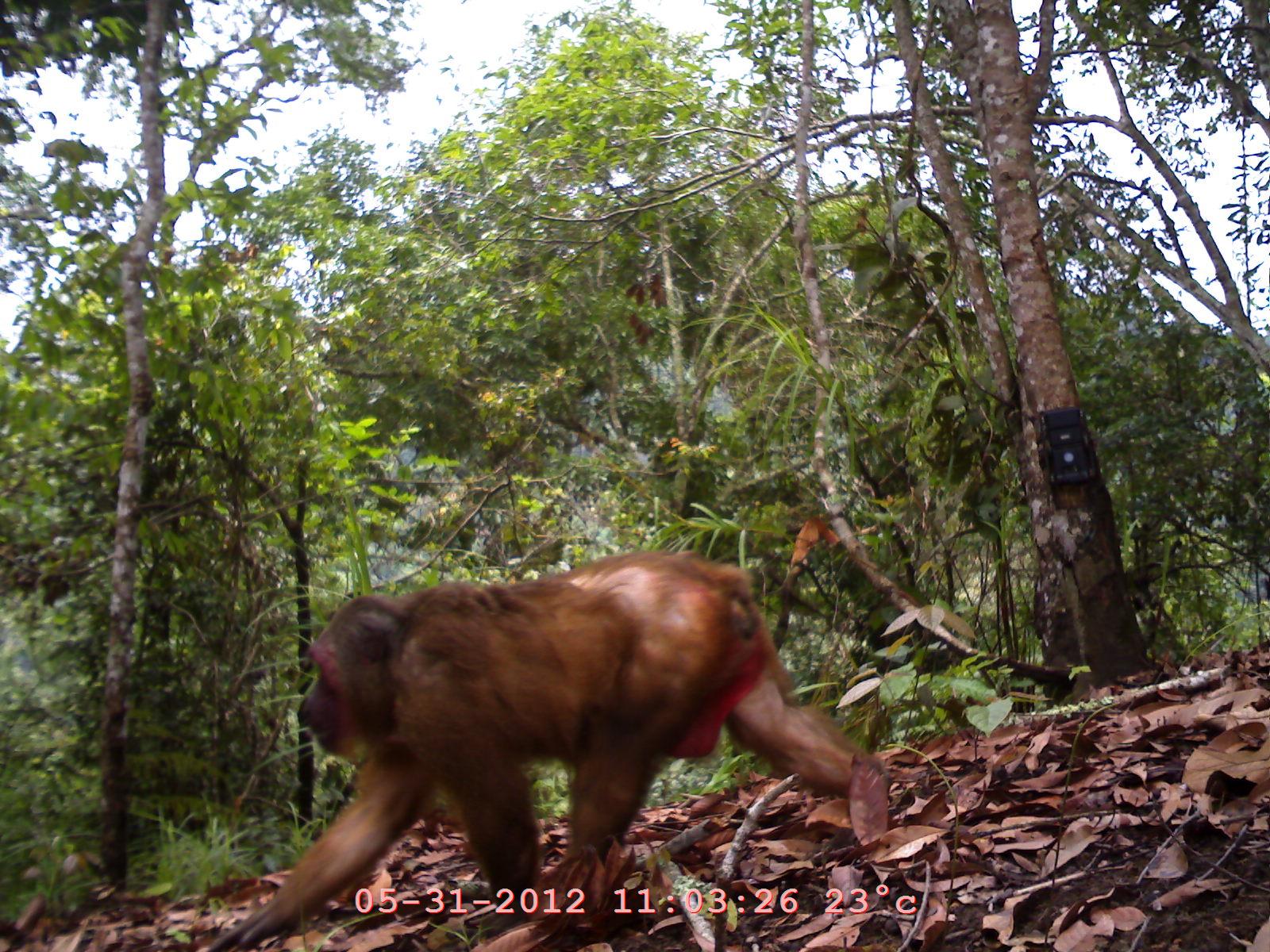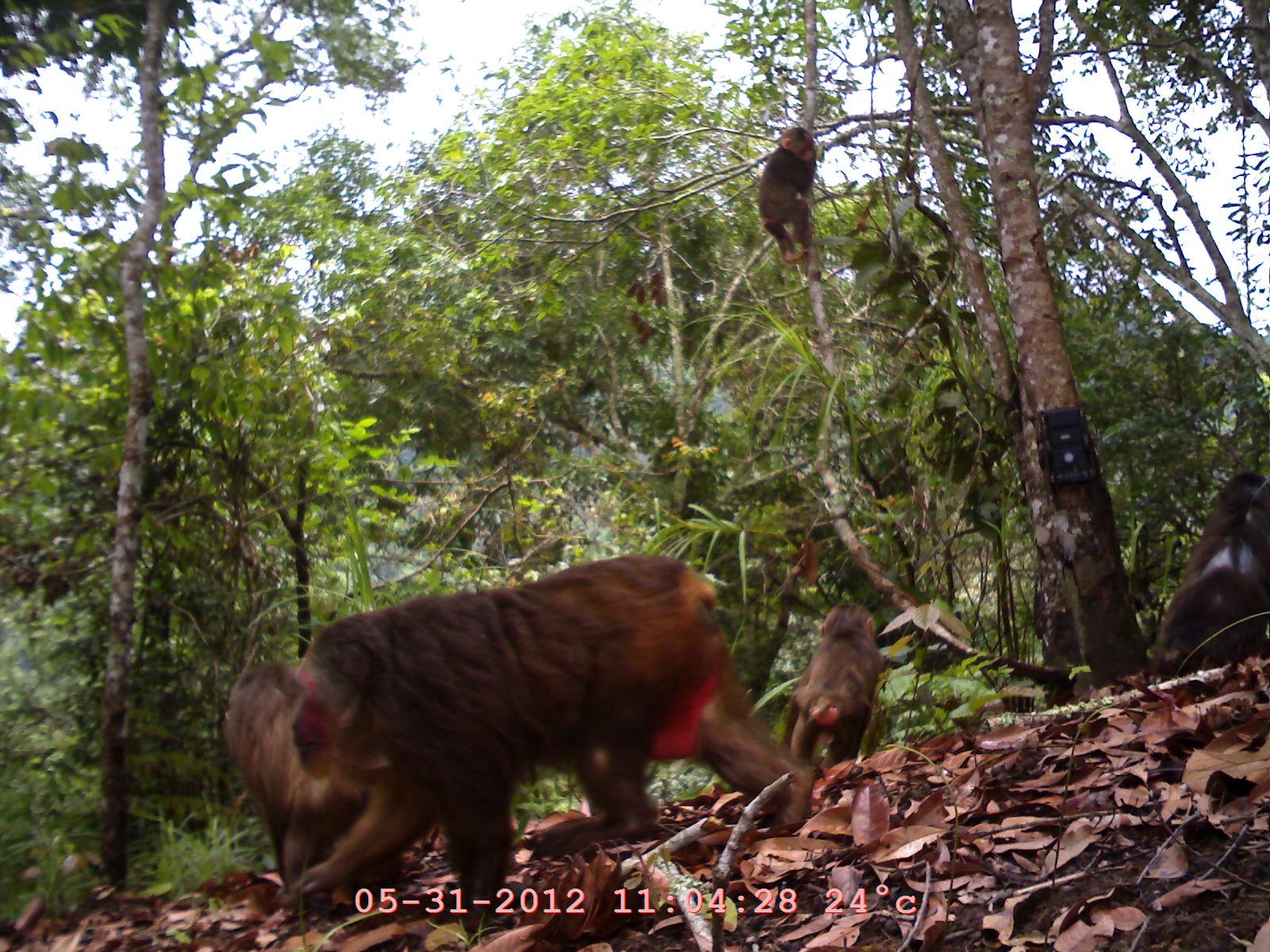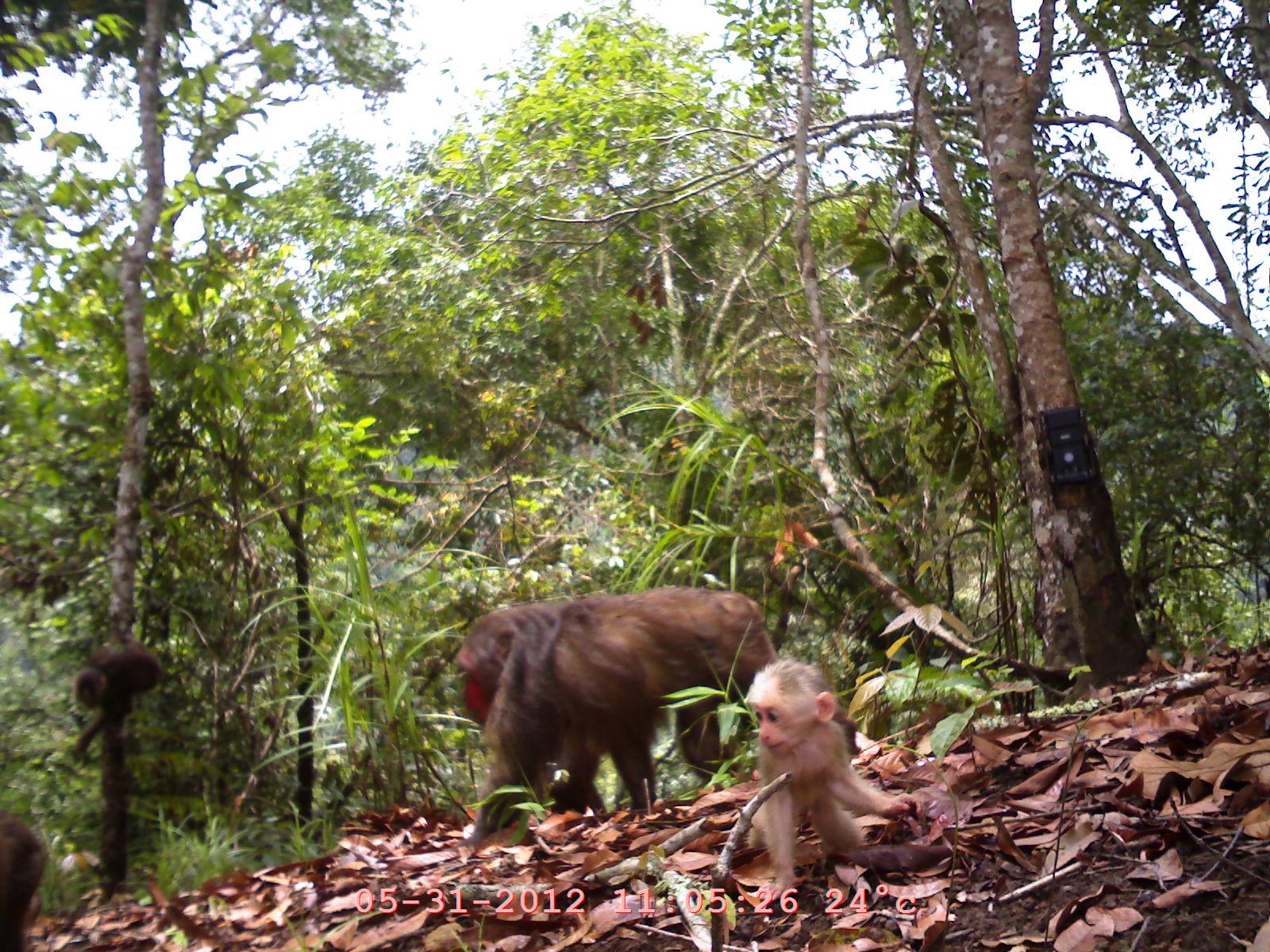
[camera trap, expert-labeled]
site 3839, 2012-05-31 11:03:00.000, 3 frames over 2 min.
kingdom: Animalia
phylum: Chordata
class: Mammalia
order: Primates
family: Cercopithecidae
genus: Macaca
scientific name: Macaca arctoides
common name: stump-tailed macaque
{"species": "Macaca arctoides (stump-tailed macaque)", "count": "1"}